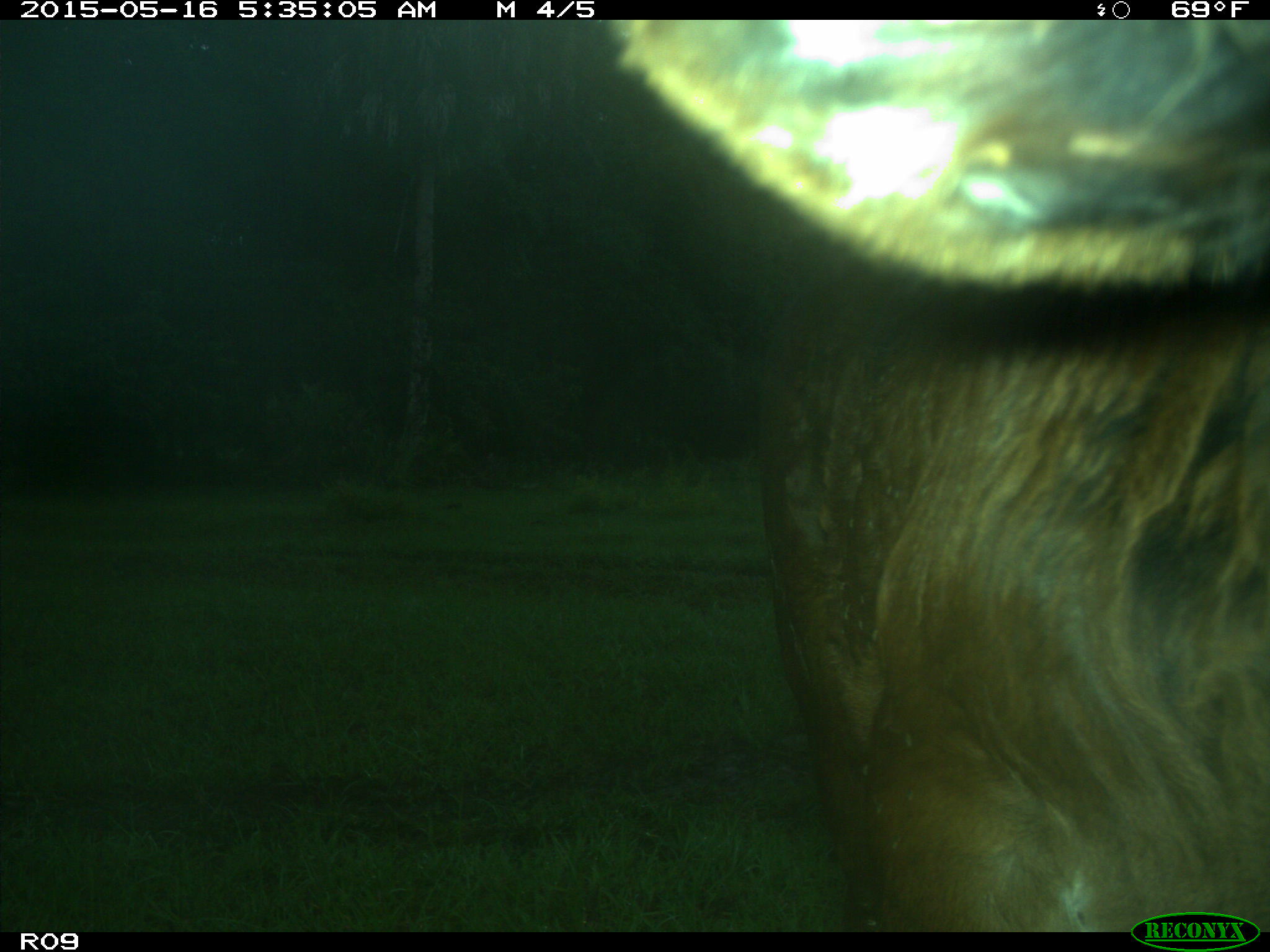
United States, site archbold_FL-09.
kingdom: Animalia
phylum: Chordata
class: Mammalia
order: Artiodactyla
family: Bovidae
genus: Bos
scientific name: Bos taurus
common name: domestic cow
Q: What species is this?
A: Bos taurus (domestic cow).